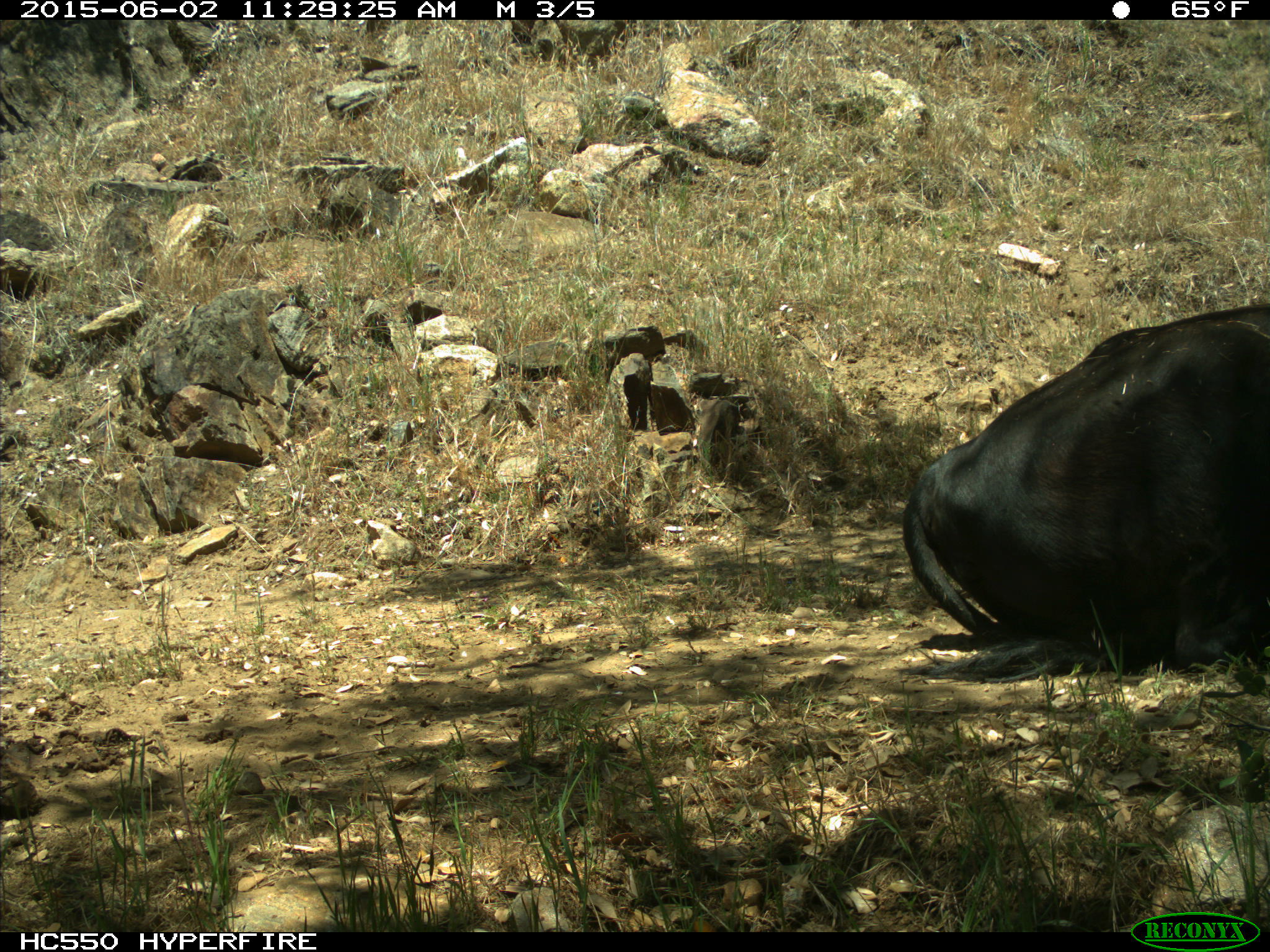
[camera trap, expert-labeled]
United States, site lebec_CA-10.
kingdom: Animalia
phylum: Chordata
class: Mammalia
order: Artiodactyla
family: Bovidae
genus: Bos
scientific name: Bos taurus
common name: domestic cow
Bos taurus (domestic cow).